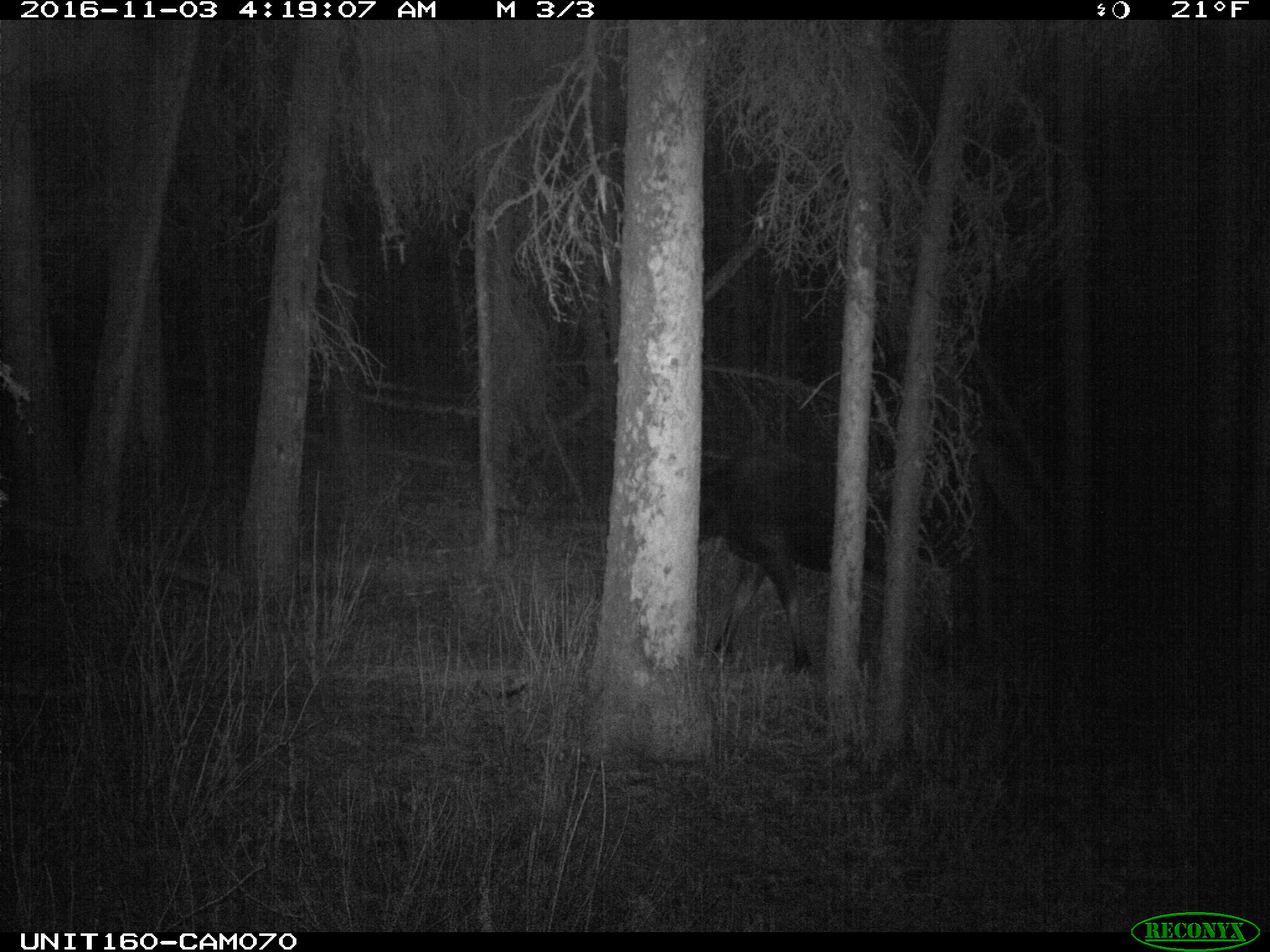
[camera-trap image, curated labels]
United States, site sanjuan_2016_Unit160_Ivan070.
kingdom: Animalia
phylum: Chordata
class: Mammalia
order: Artiodactyla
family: Cervidae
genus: Alces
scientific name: Alces alces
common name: moose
Alces alces (moose).